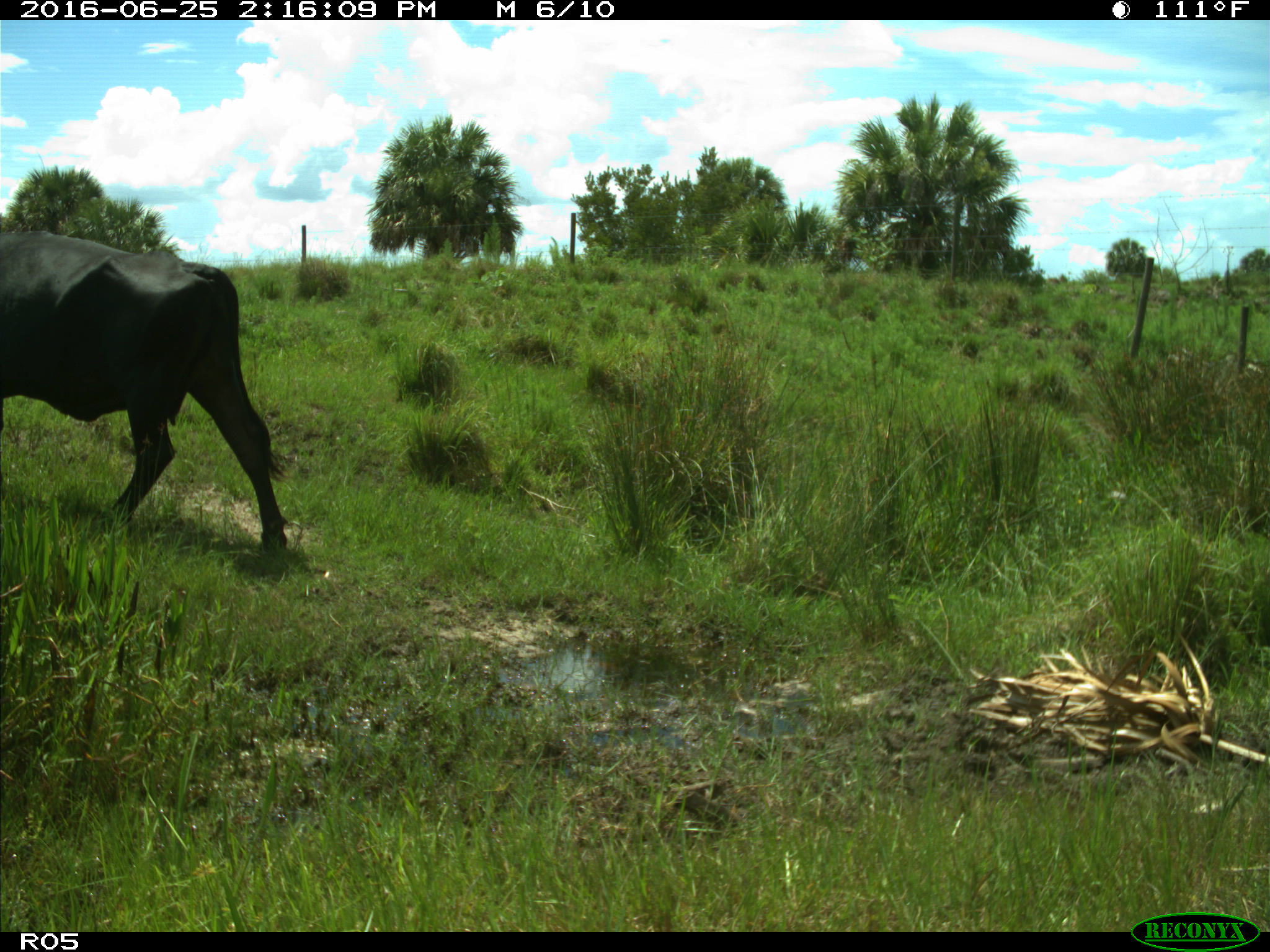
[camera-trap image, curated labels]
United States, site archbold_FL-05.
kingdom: Animalia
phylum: Chordata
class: Mammalia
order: Artiodactyla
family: Bovidae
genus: Bos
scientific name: Bos taurus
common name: domestic cow